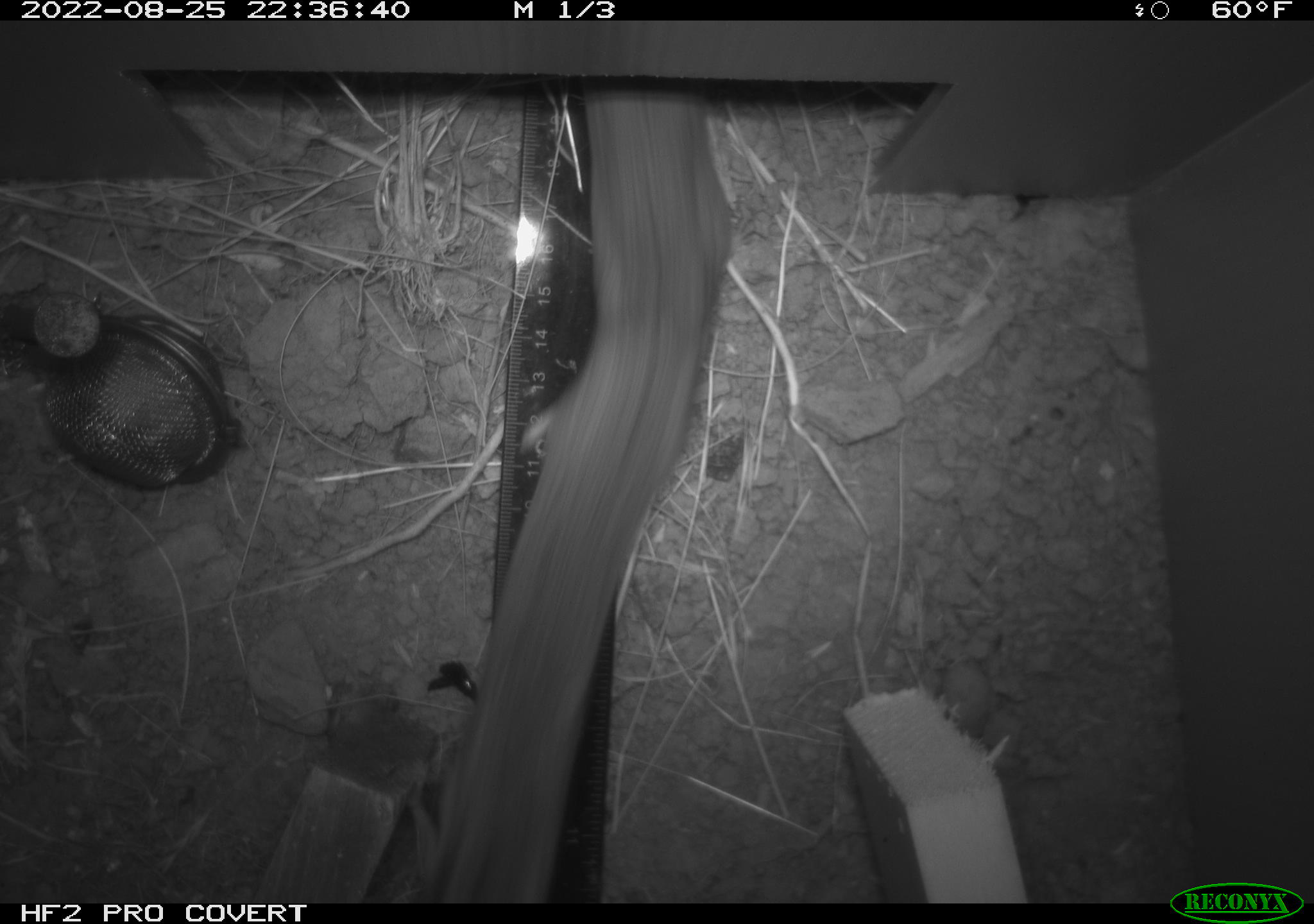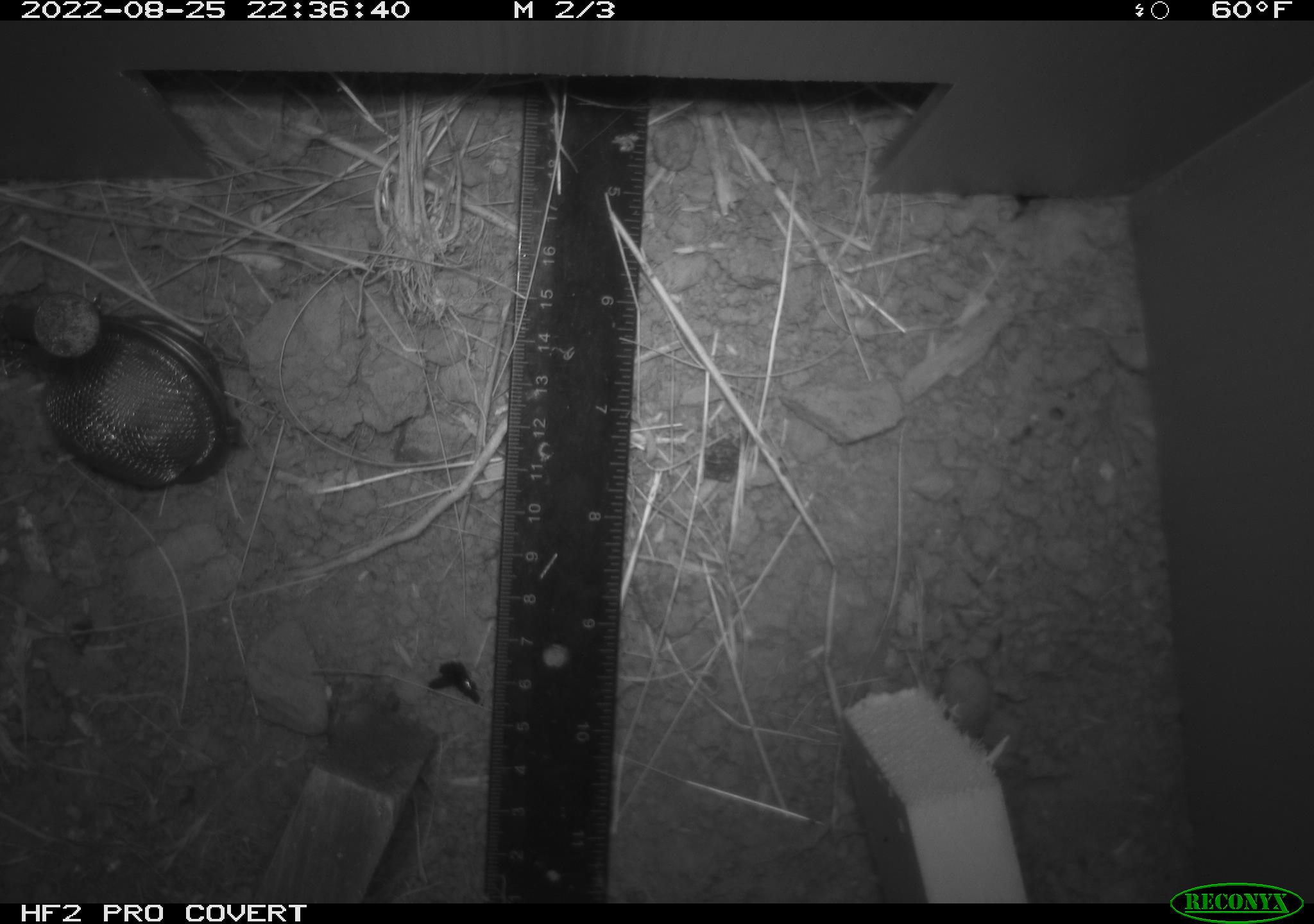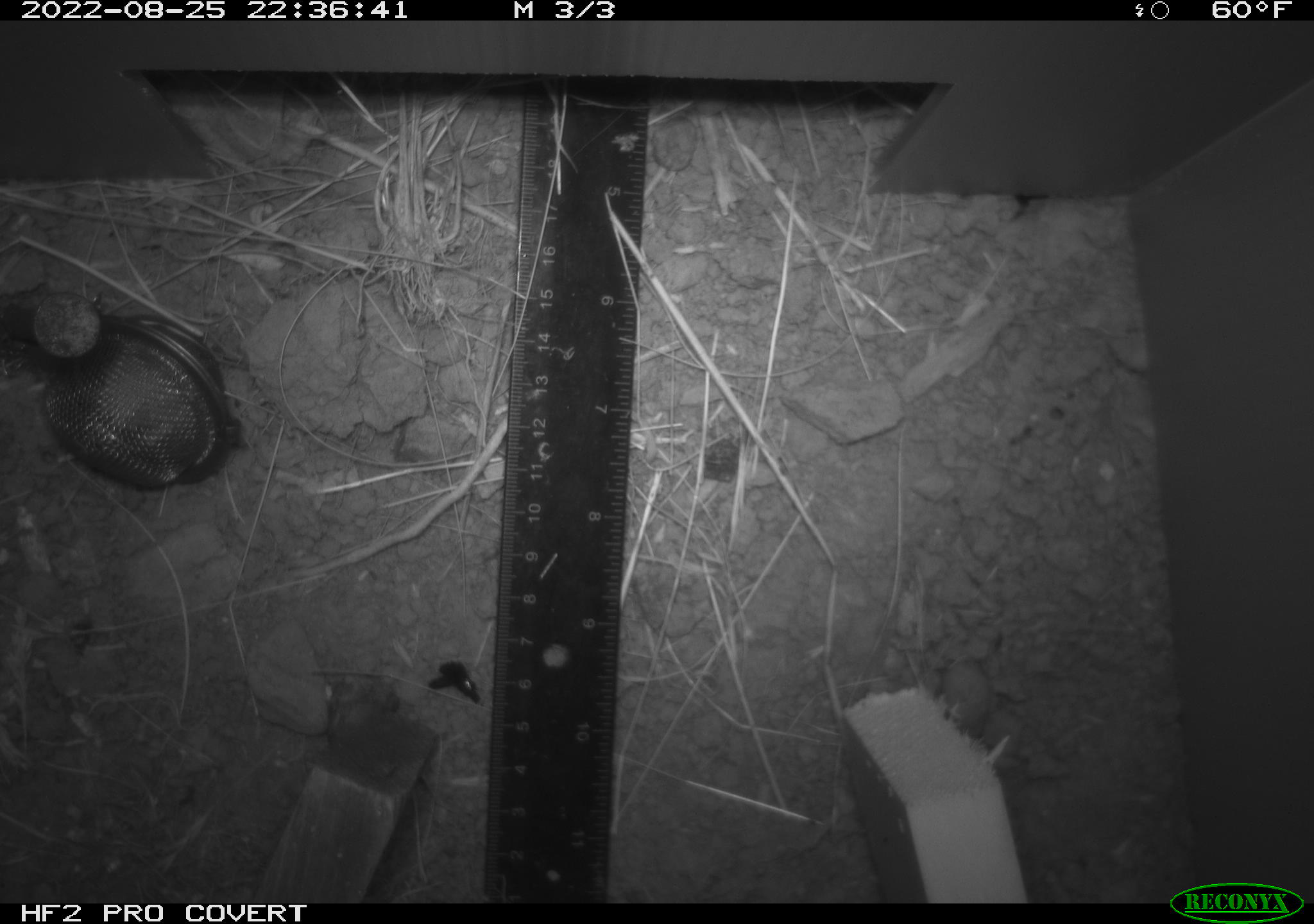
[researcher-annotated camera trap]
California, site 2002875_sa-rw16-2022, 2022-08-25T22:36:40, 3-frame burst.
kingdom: Animalia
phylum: Chordata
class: Mammalia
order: Rodentia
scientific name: Rodentia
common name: rodent